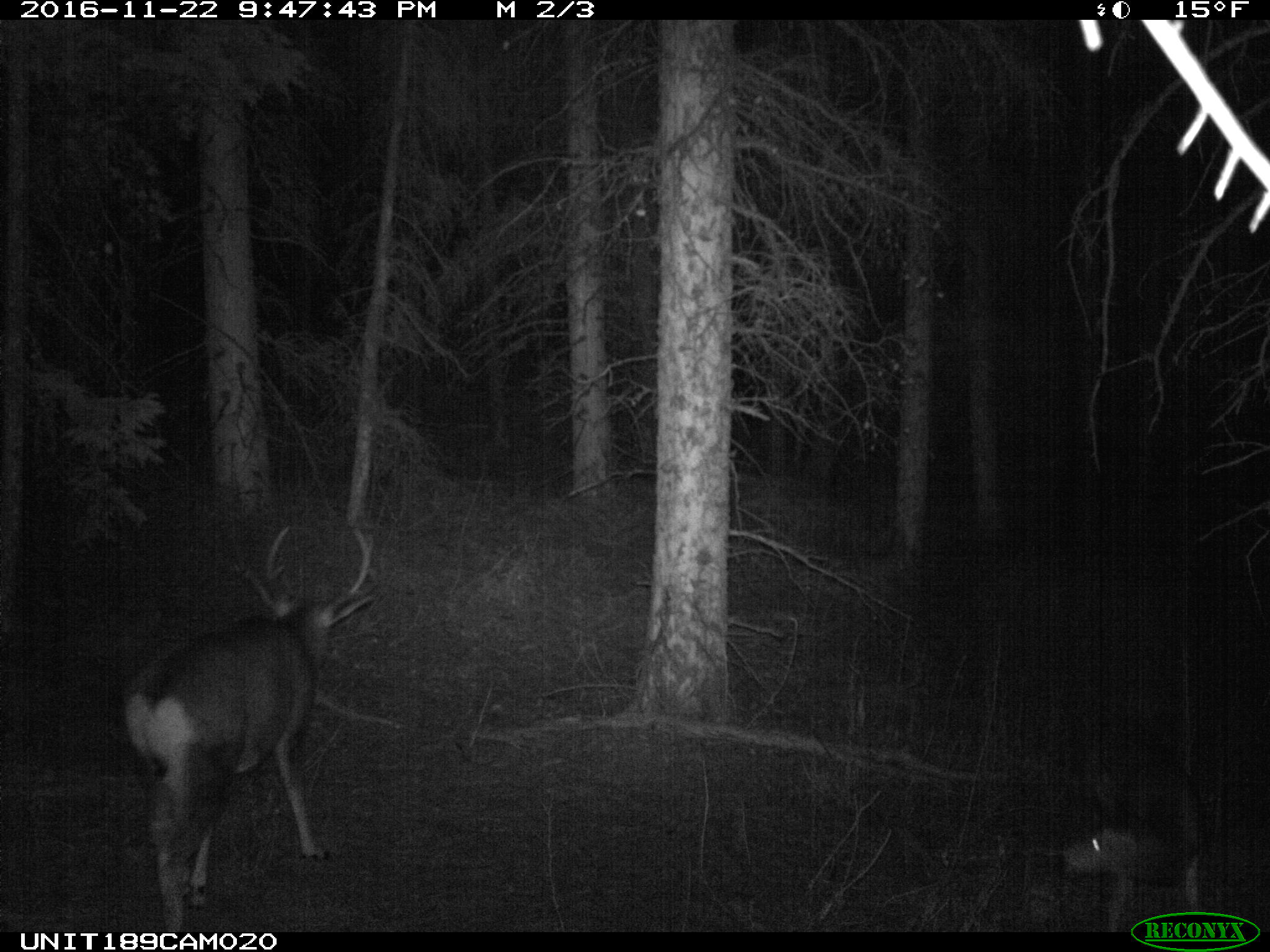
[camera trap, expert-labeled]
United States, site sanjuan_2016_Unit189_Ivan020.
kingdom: Animalia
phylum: Chordata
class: Mammalia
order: Artiodactyla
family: Cervidae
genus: Odocoileus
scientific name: Odocoileus hemionus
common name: mule deer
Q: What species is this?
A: Odocoileus hemionus (mule deer).